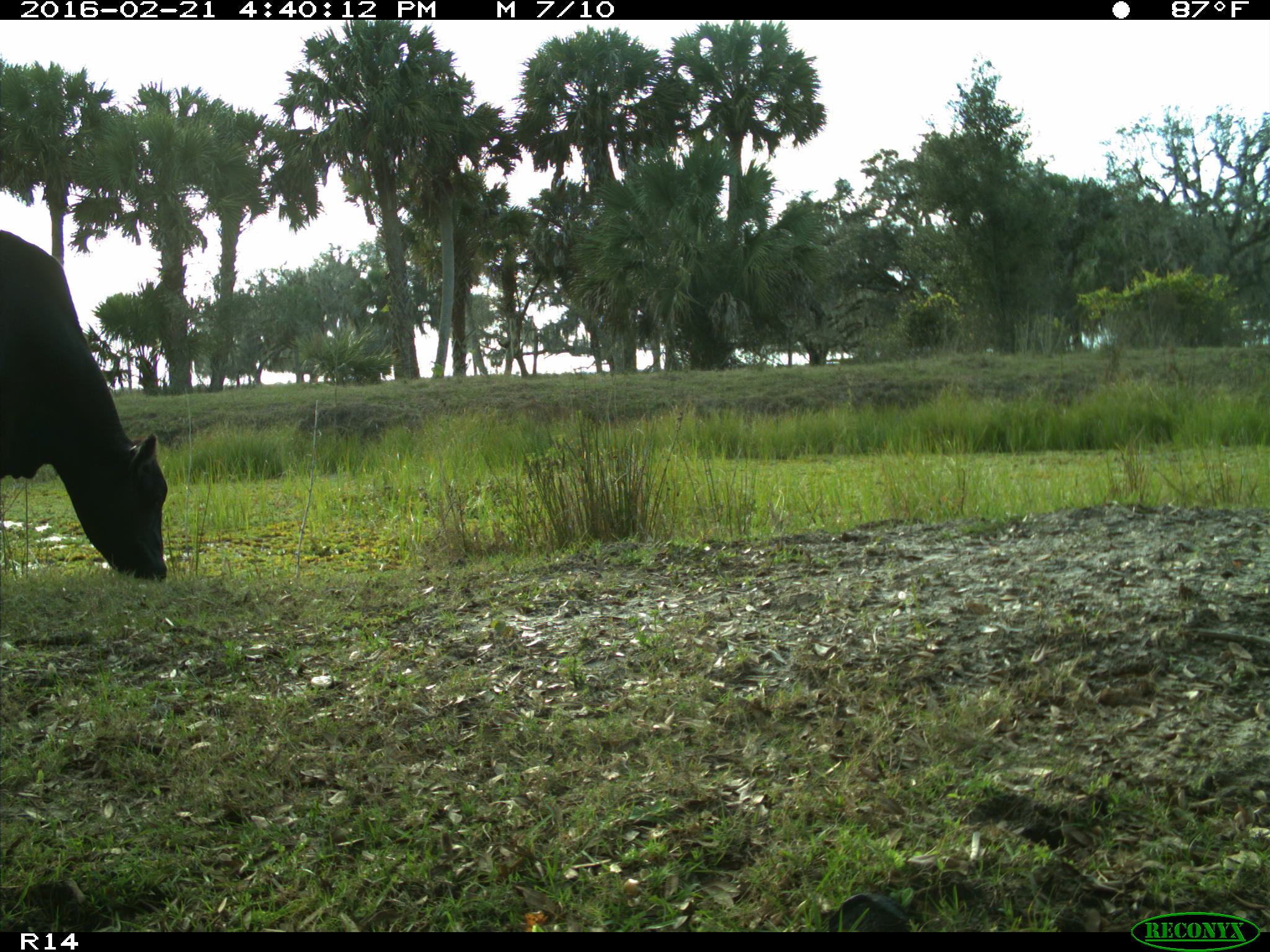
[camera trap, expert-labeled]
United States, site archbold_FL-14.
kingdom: Animalia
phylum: Chordata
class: Mammalia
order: Artiodactyla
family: Bovidae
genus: Bos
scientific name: Bos taurus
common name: domestic cow